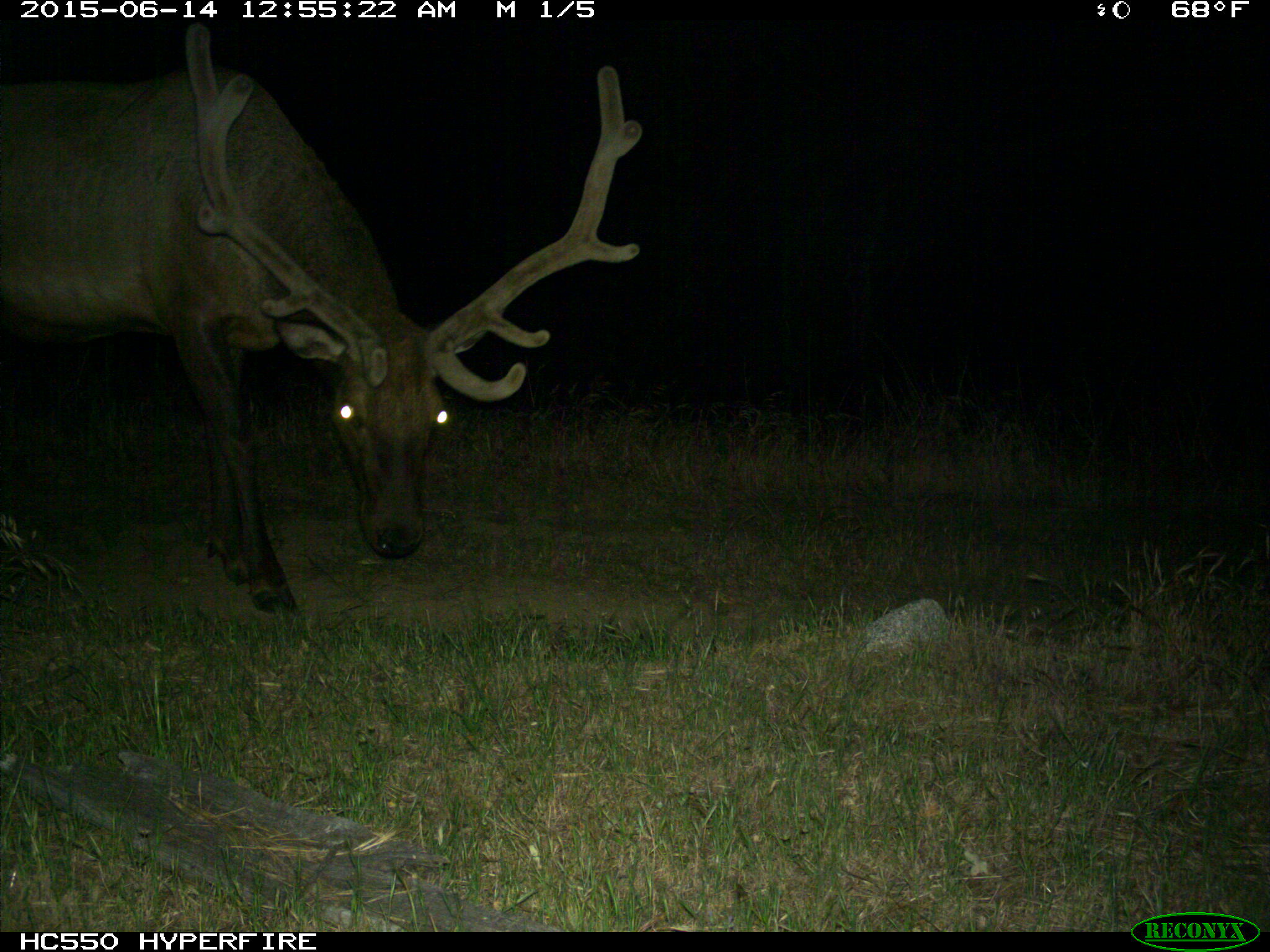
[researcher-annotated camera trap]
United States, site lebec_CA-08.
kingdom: Animalia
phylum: Chordata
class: Mammalia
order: Artiodactyla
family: Cervidae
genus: Cervus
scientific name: Cervus canadensis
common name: elk